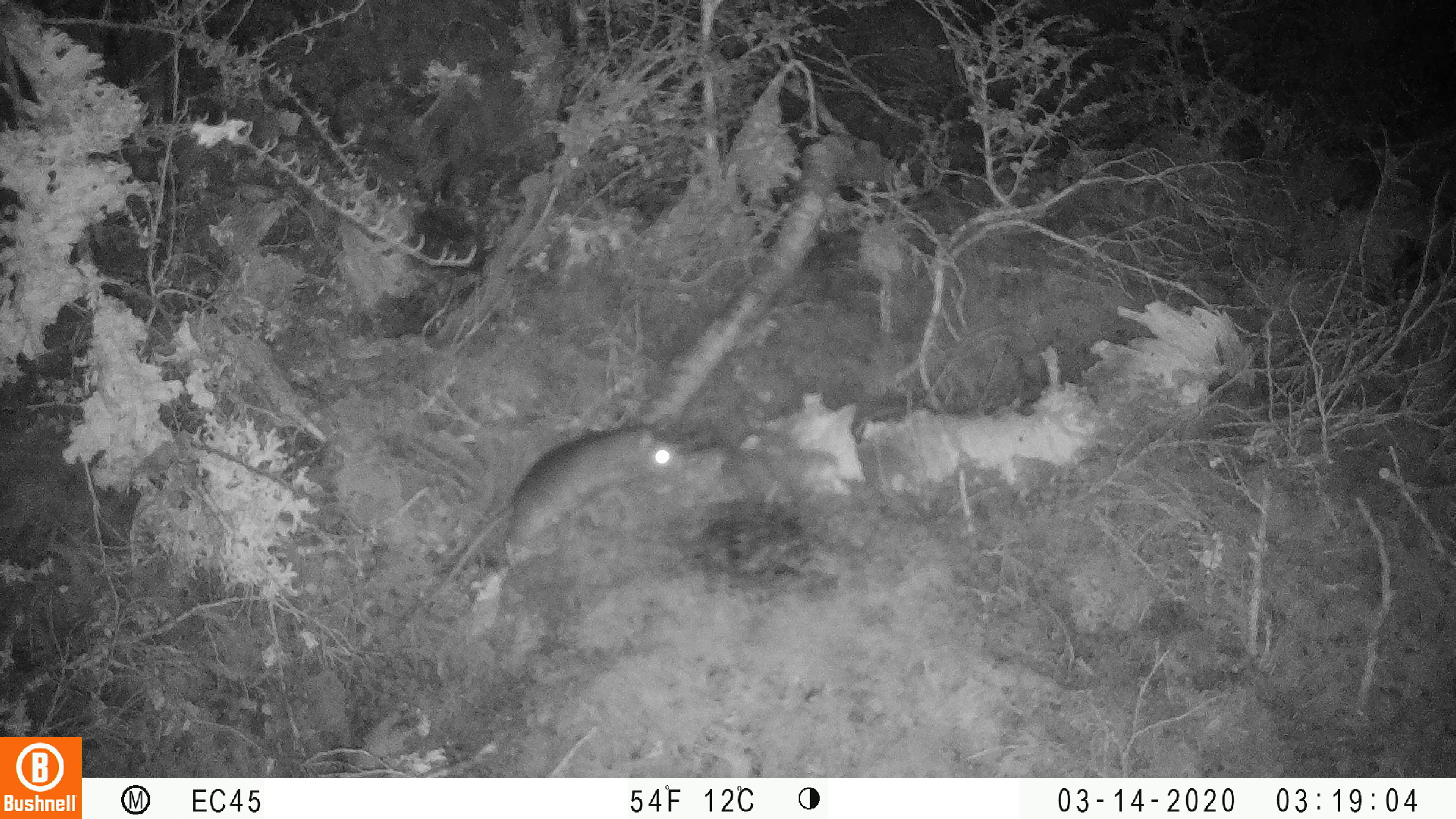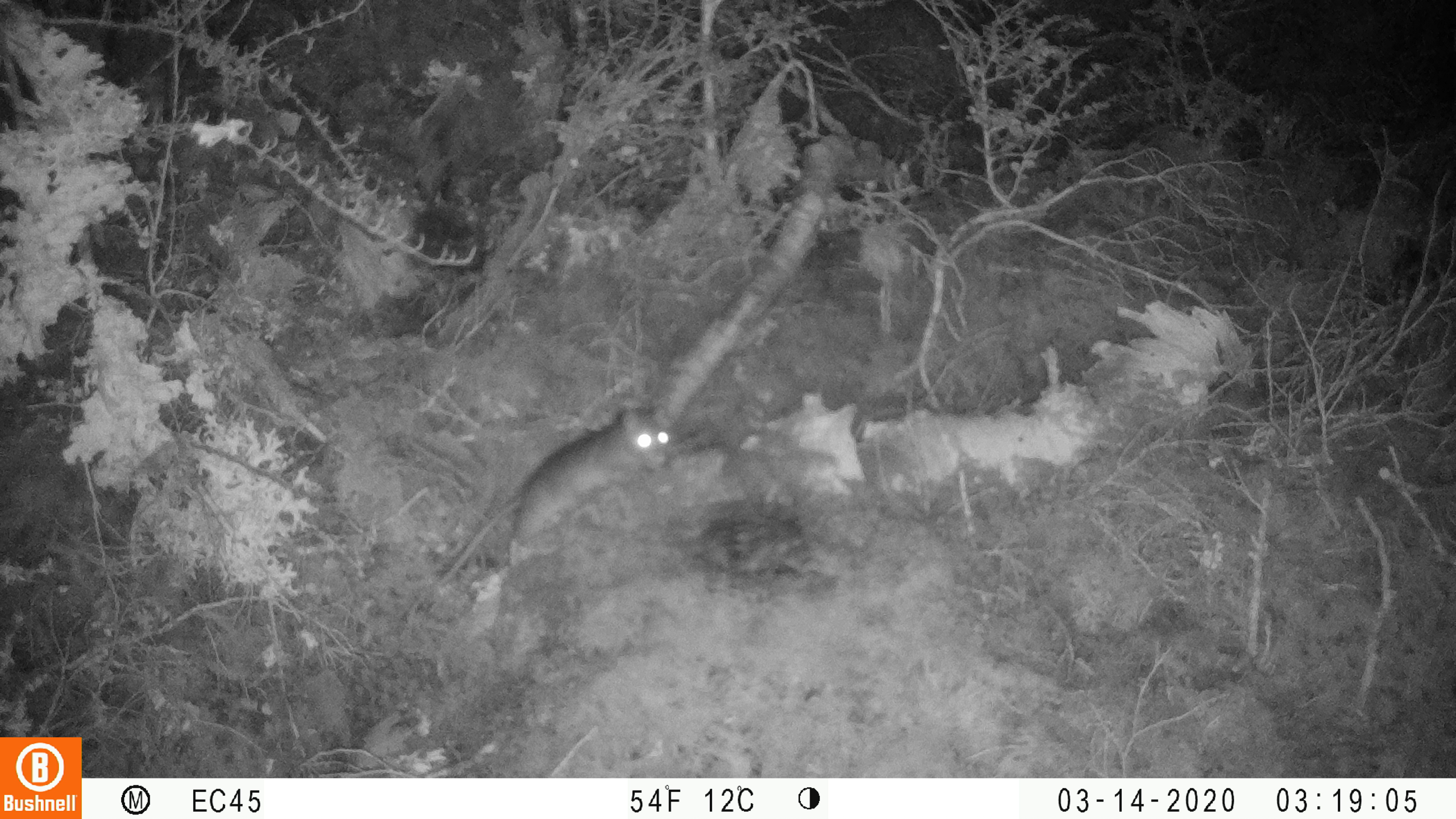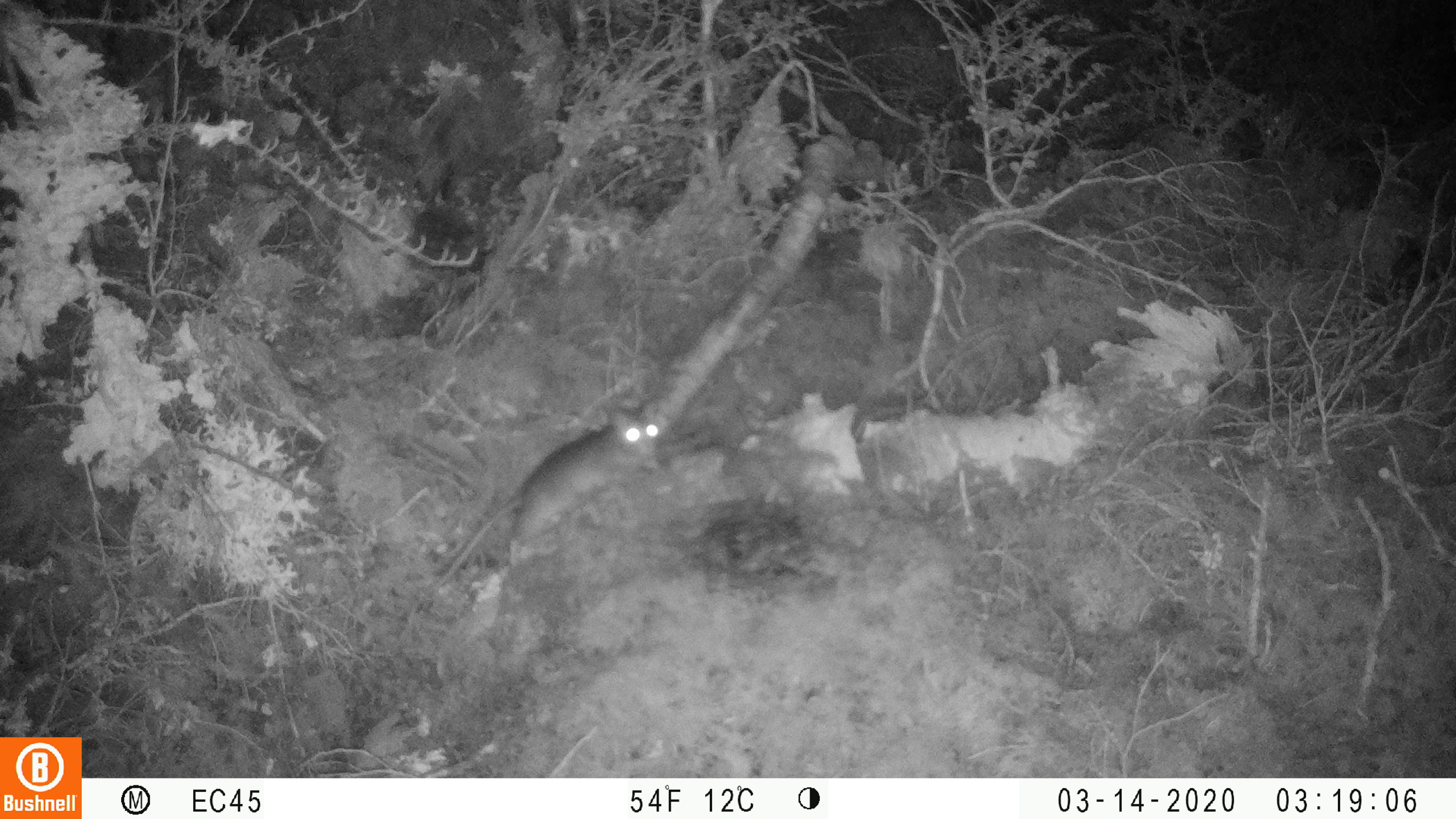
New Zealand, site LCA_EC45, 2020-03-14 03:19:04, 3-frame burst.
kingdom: Animalia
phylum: Chordata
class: Mammalia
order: Rodentia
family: Muridae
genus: Rattus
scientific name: Rattus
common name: rat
Rat (Rattus).